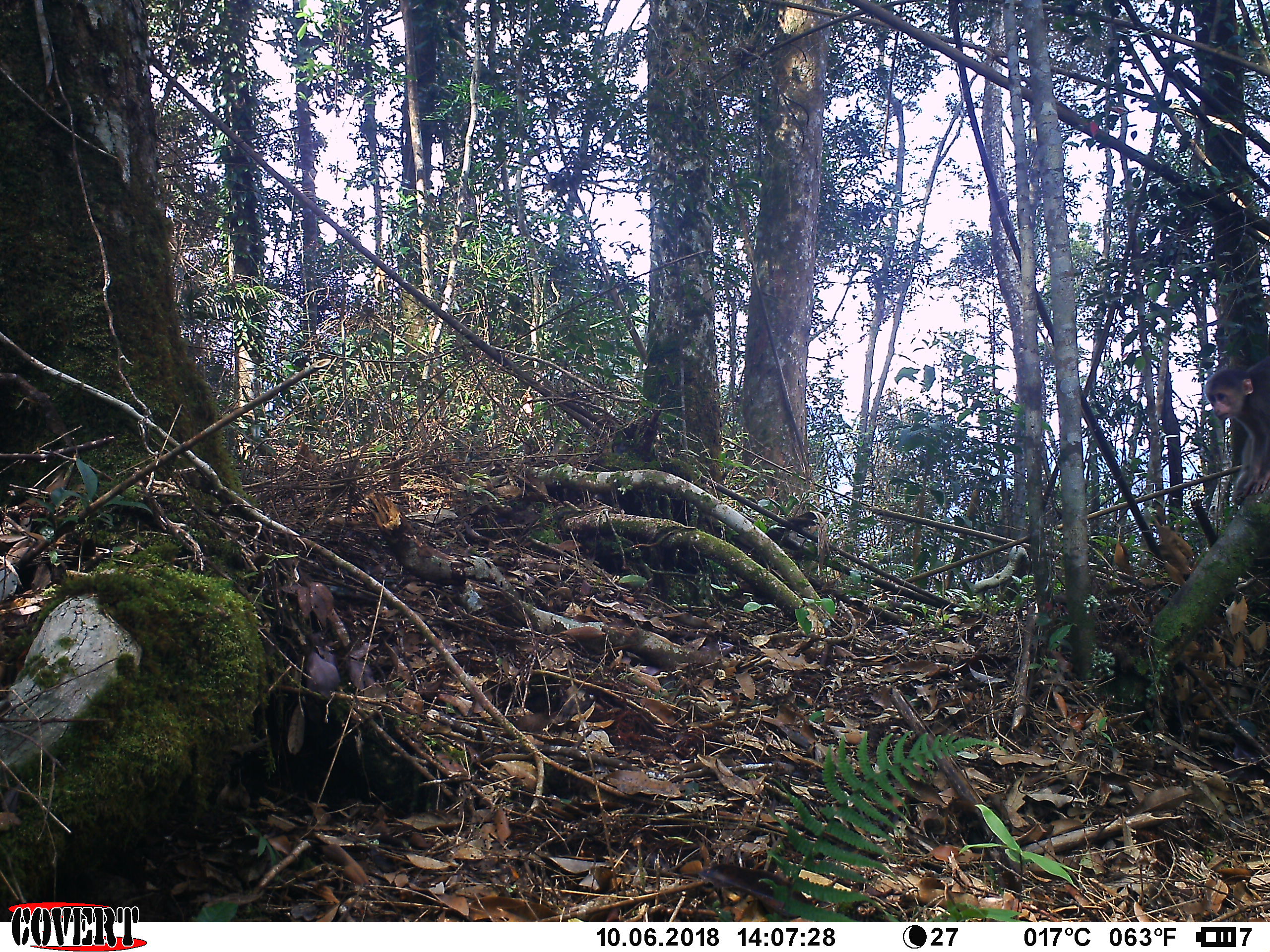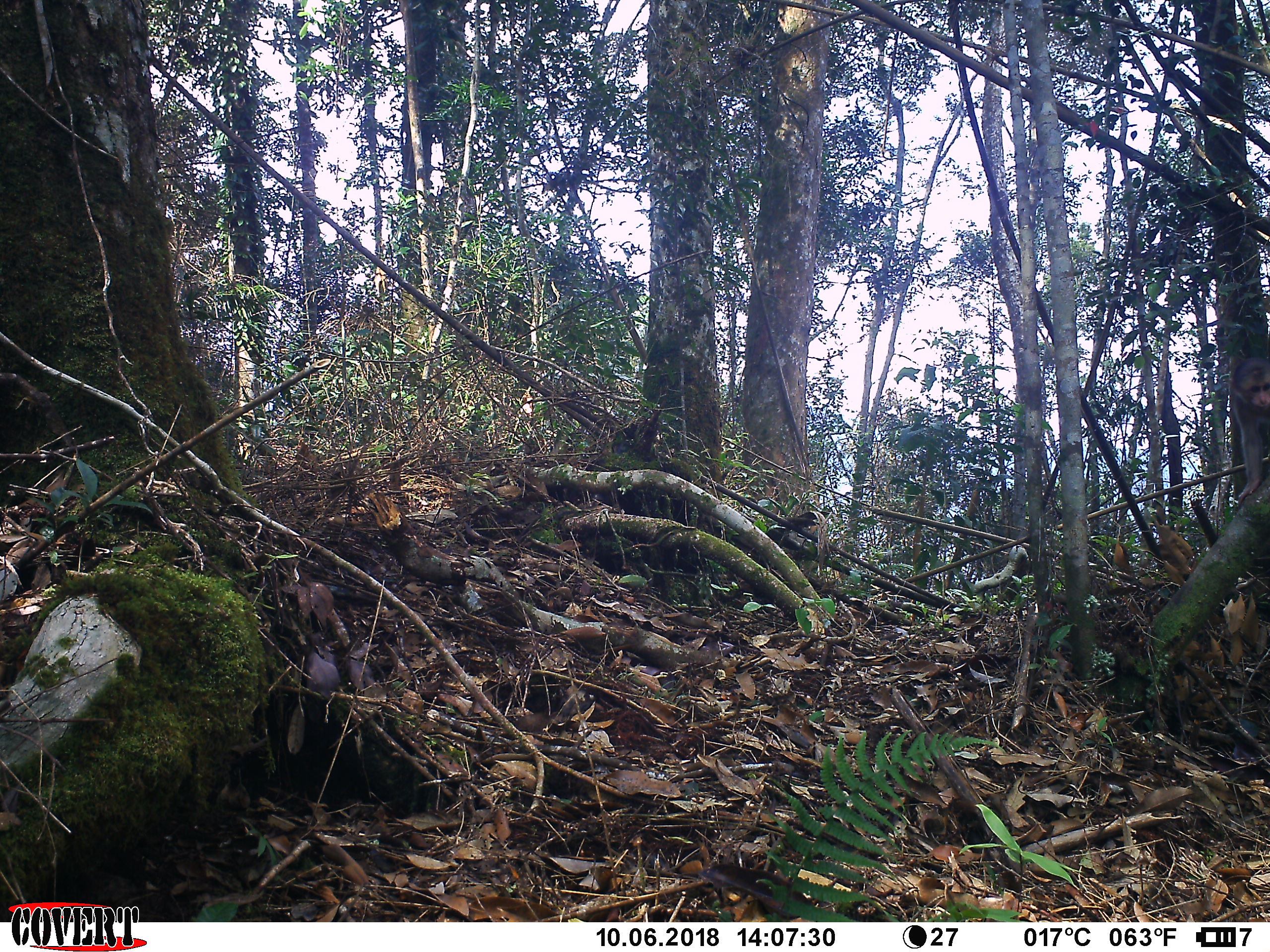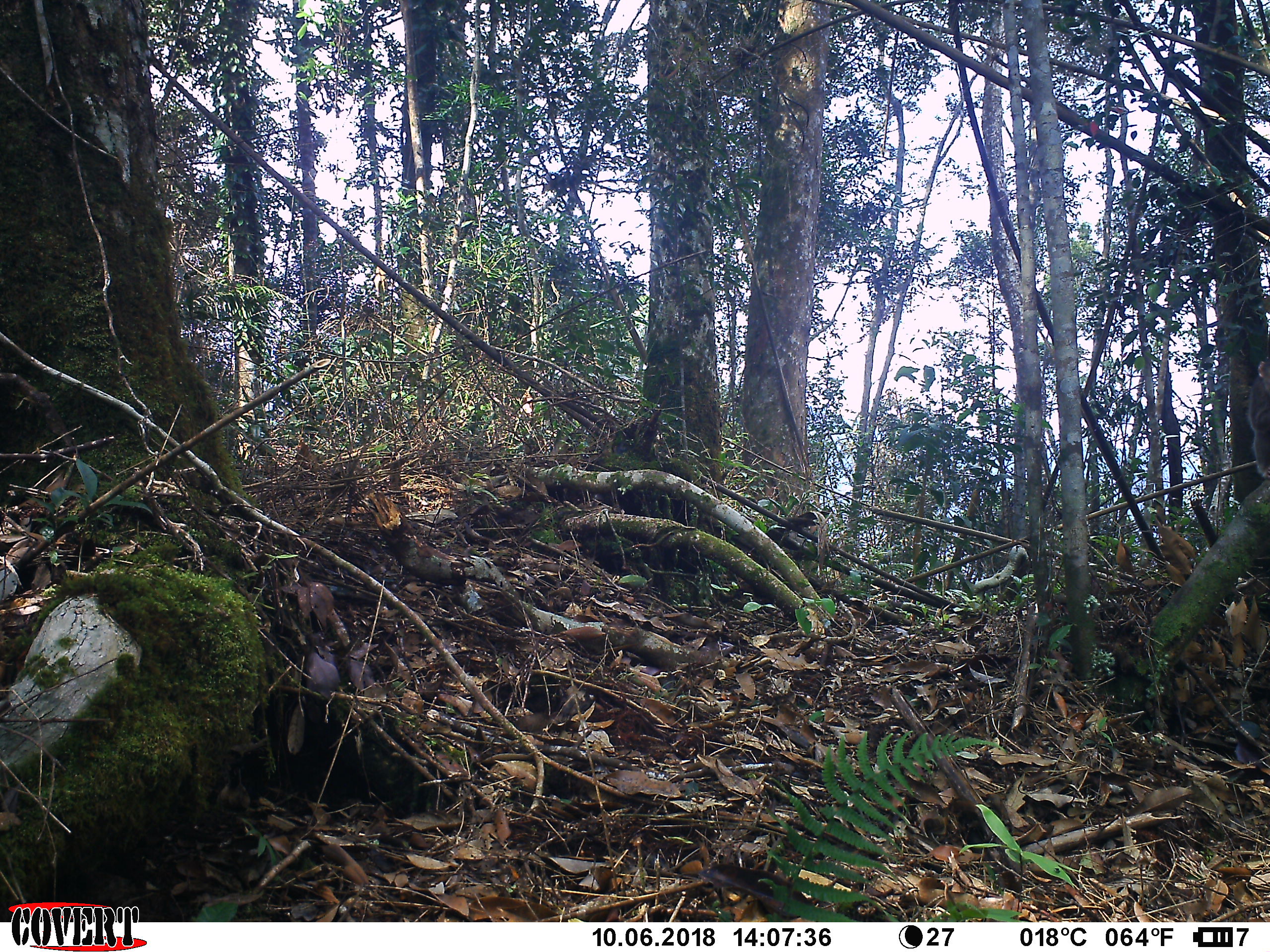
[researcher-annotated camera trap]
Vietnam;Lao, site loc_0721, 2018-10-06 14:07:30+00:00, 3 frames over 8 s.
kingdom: Animalia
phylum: Chordata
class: Mammalia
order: Primates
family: Cercopithecidae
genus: Macaca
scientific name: Macaca arctoides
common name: stump-tailed macaque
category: stump tailed macaque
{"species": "stump tailed macaque (stump-tailed macaque) (Macaca arctoides)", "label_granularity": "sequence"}